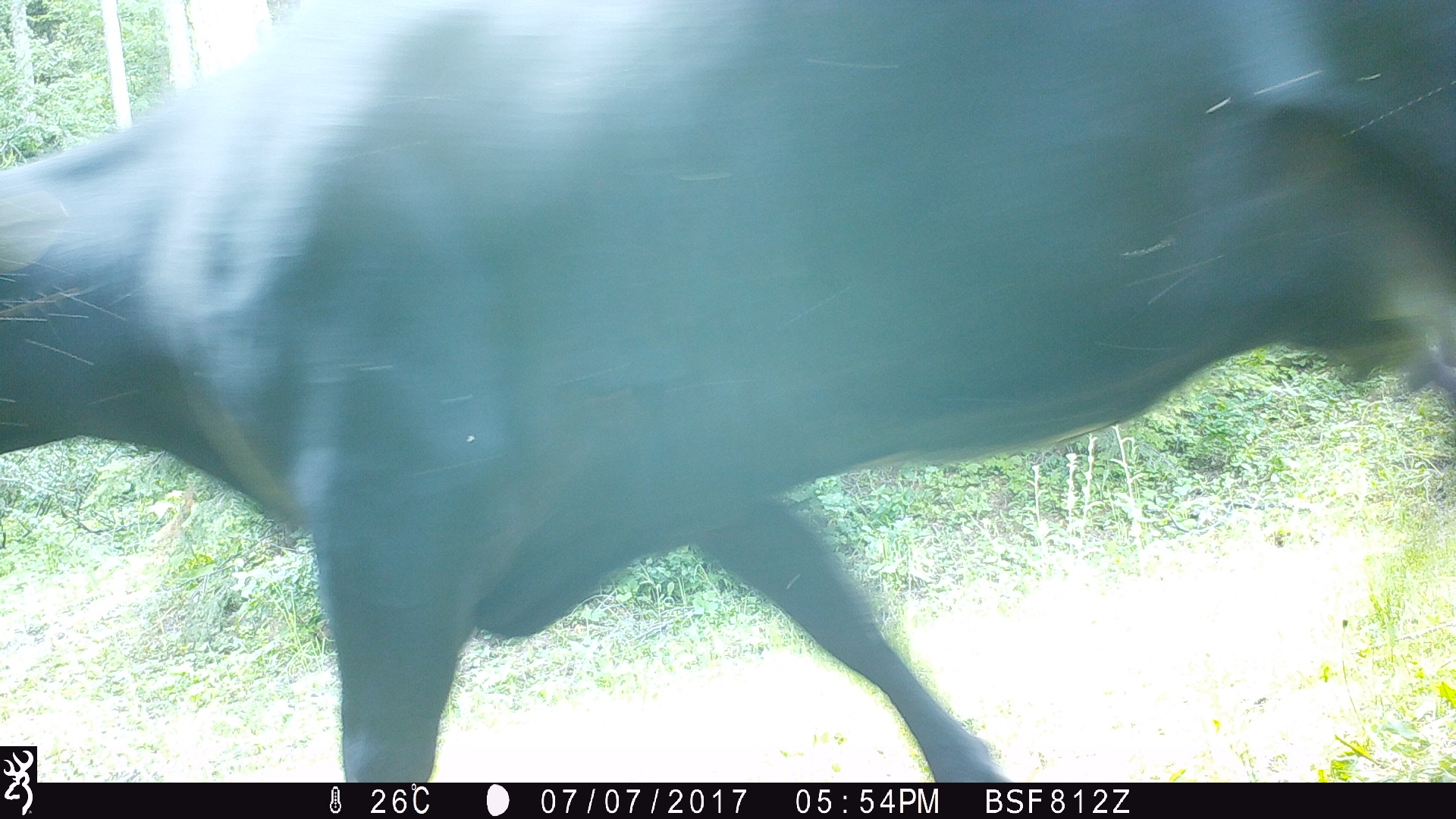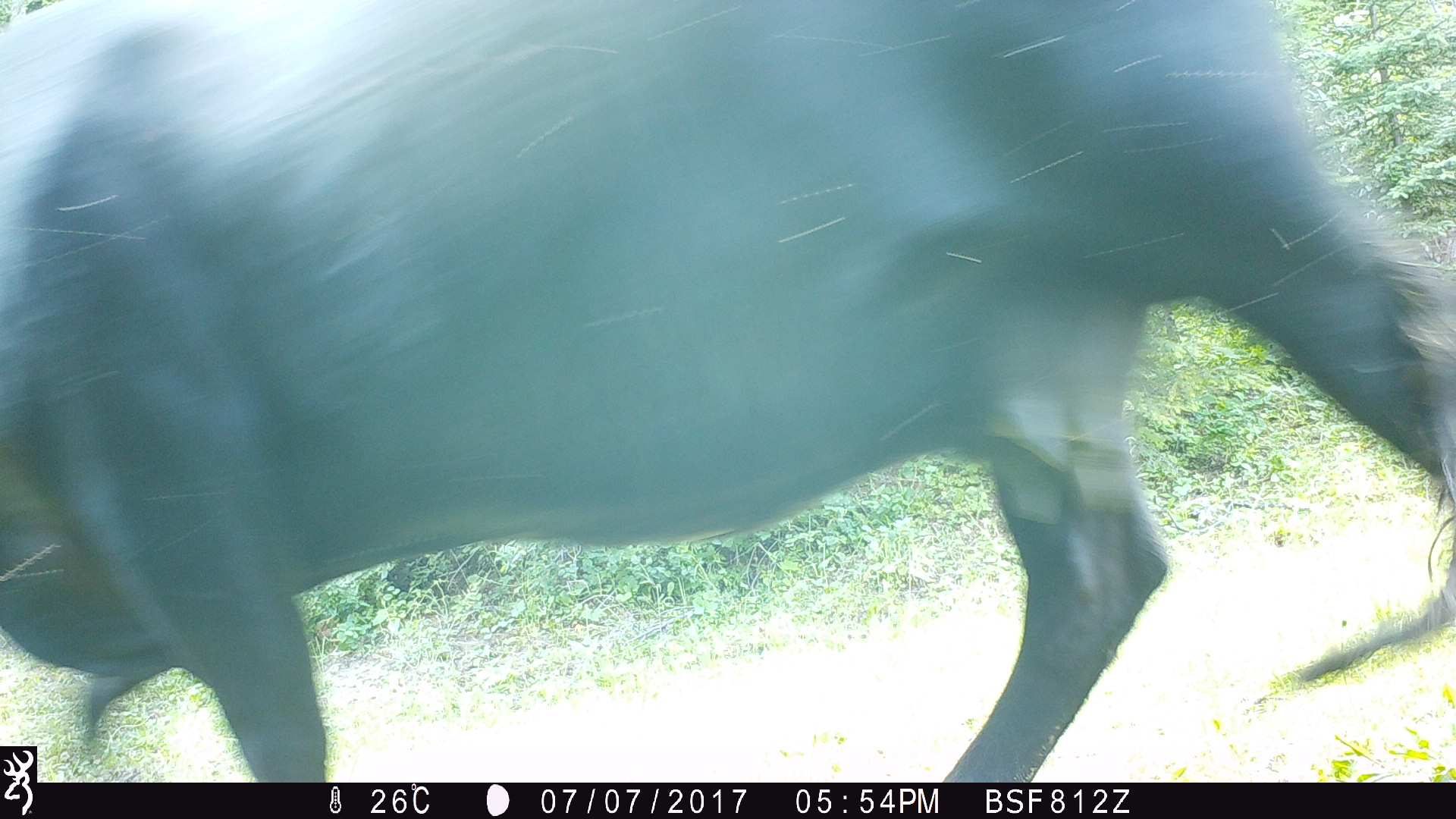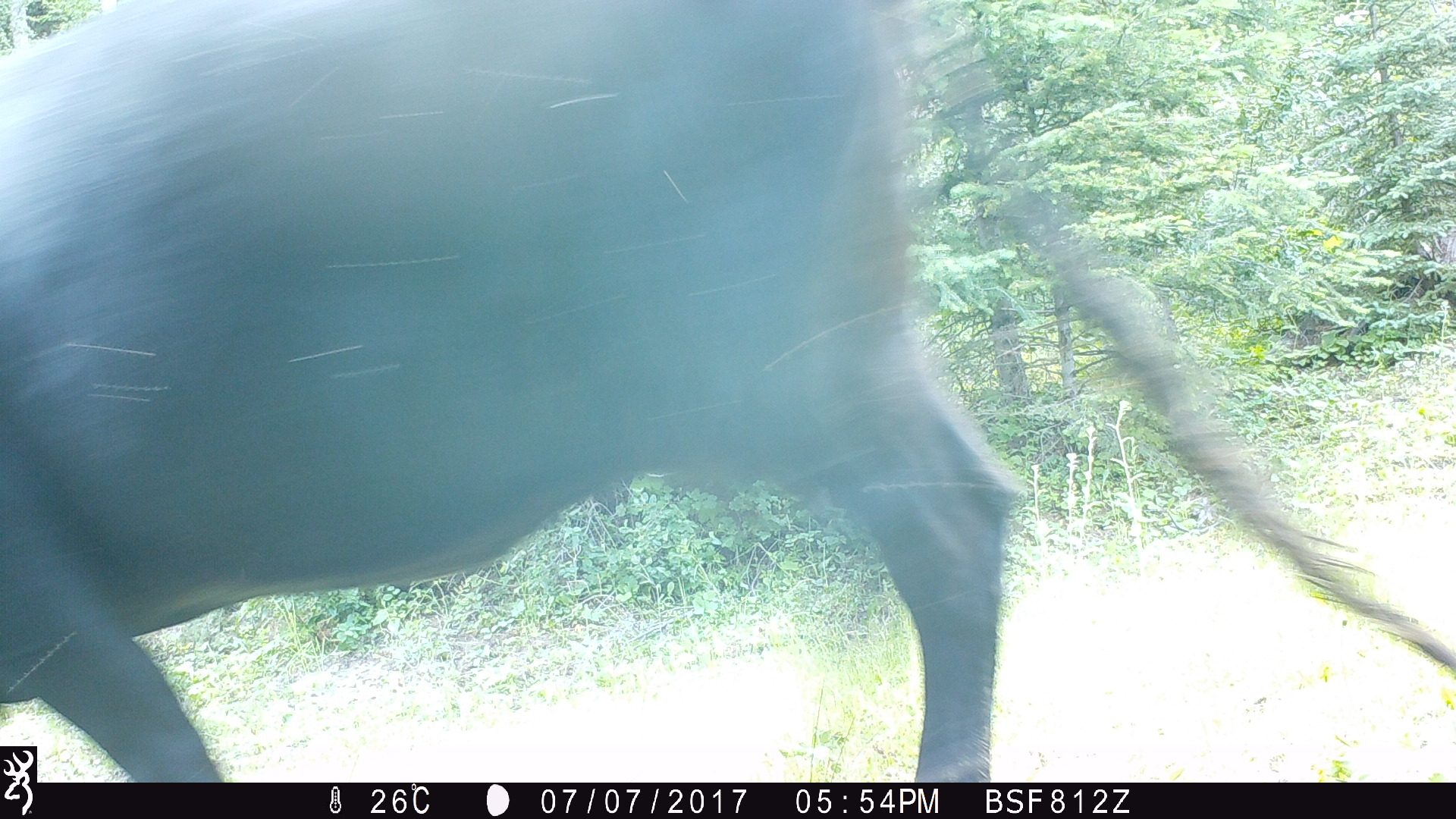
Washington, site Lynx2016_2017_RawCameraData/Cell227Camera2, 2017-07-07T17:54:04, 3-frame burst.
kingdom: Animalia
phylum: Chordata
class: Mammalia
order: Artiodactyla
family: Bovidae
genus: Bos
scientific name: Bos taurus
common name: domestic cattle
Domestic cattle (Bos taurus). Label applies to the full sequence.